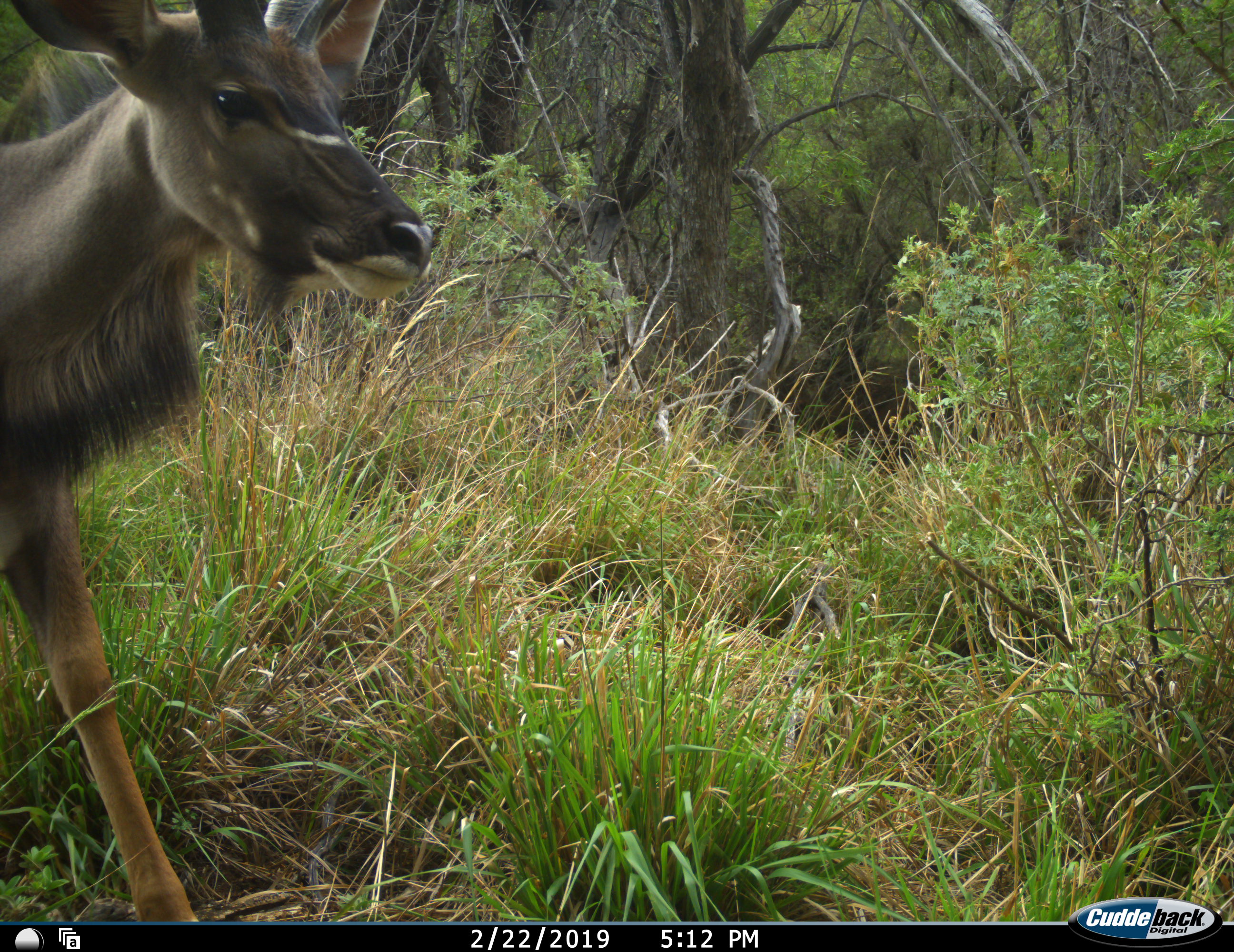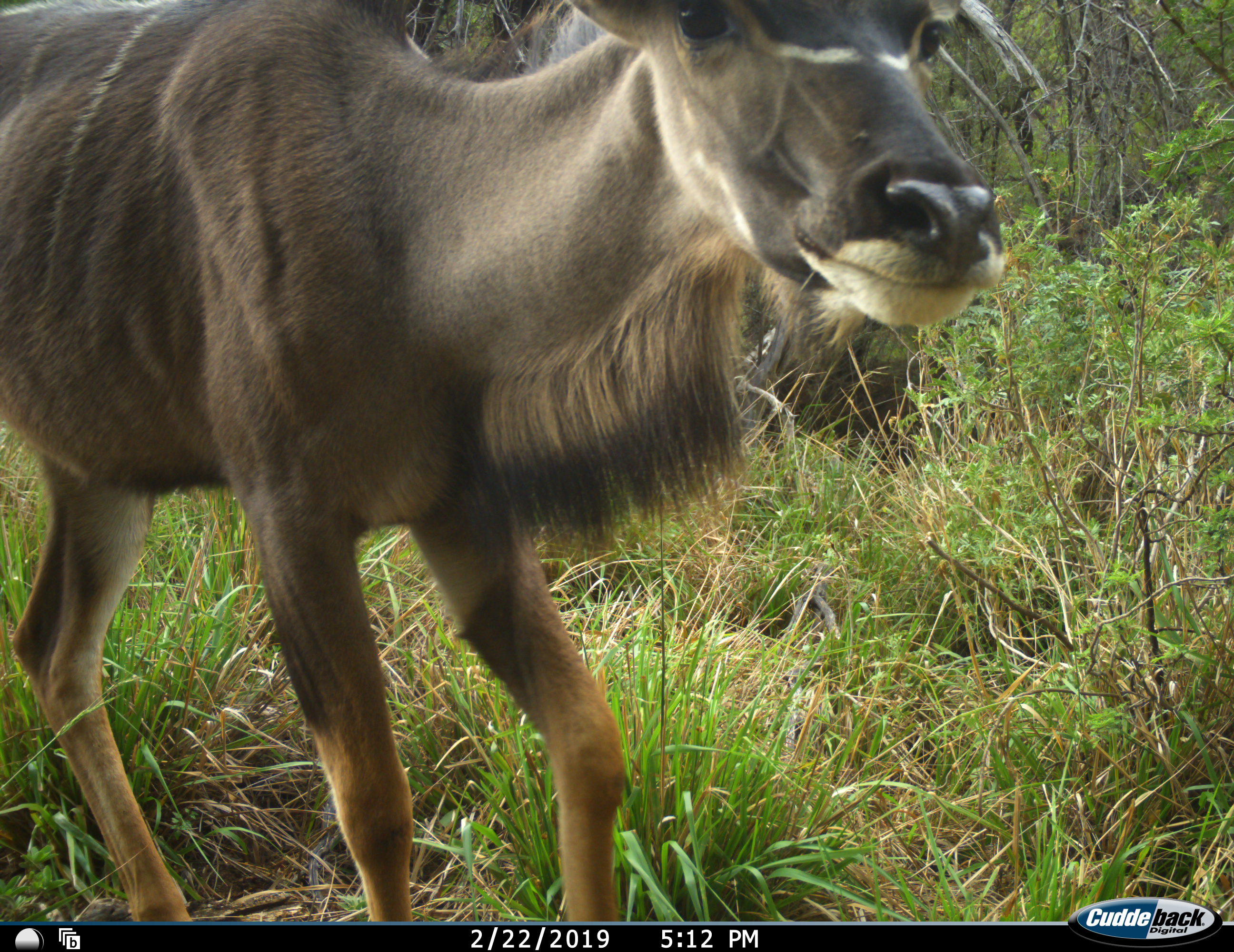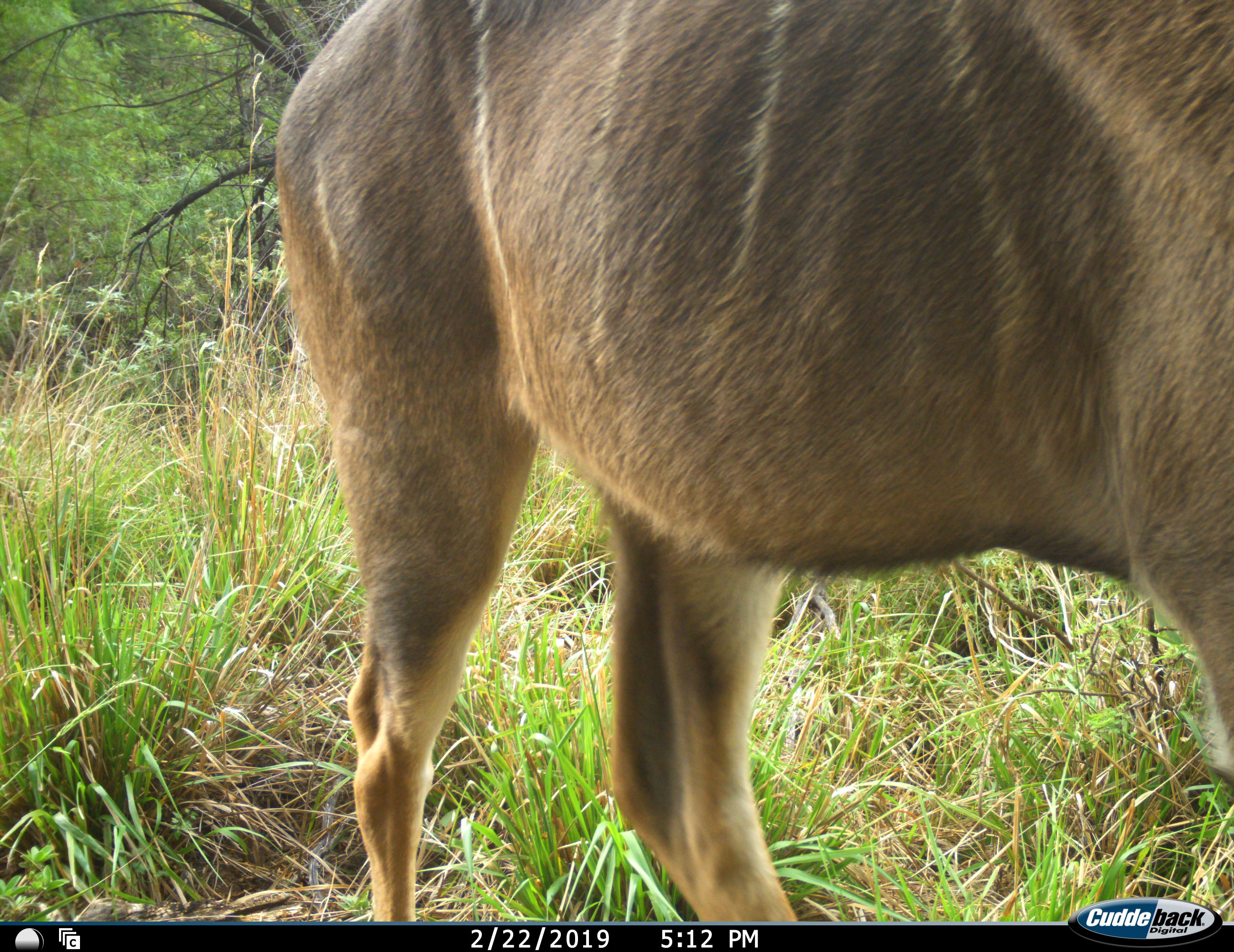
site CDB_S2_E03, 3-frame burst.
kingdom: Animalia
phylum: Chordata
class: Mammalia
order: Artiodactyla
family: Bovidae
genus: Tragelaphus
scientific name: Tragelaphus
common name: kudu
Kudu (Tragelaphus), count 1. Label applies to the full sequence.